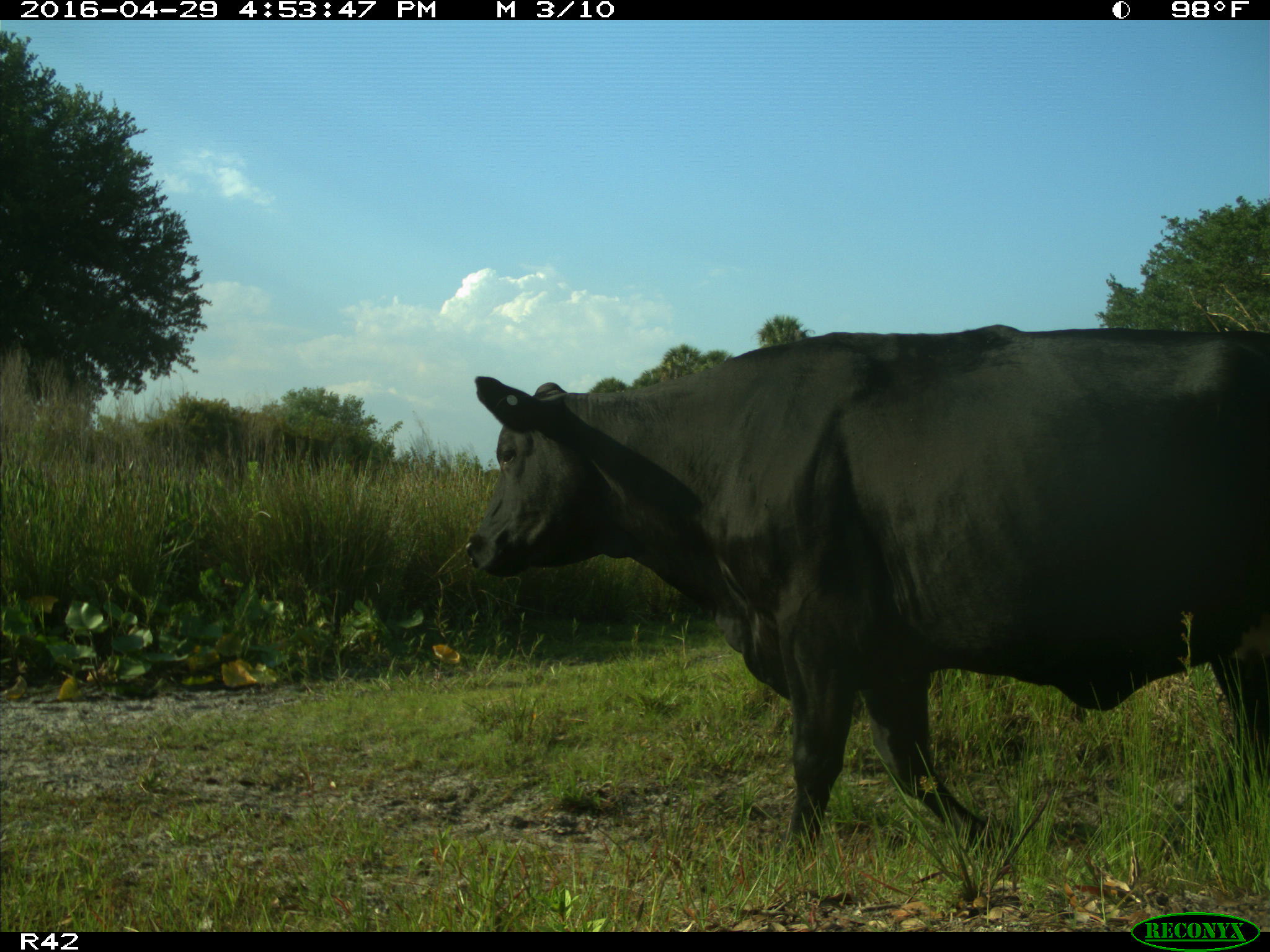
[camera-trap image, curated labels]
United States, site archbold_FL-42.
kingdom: Animalia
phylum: Chordata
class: Mammalia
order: Artiodactyla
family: Bovidae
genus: Bos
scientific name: Bos taurus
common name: domestic cow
Bos taurus (domestic cow).